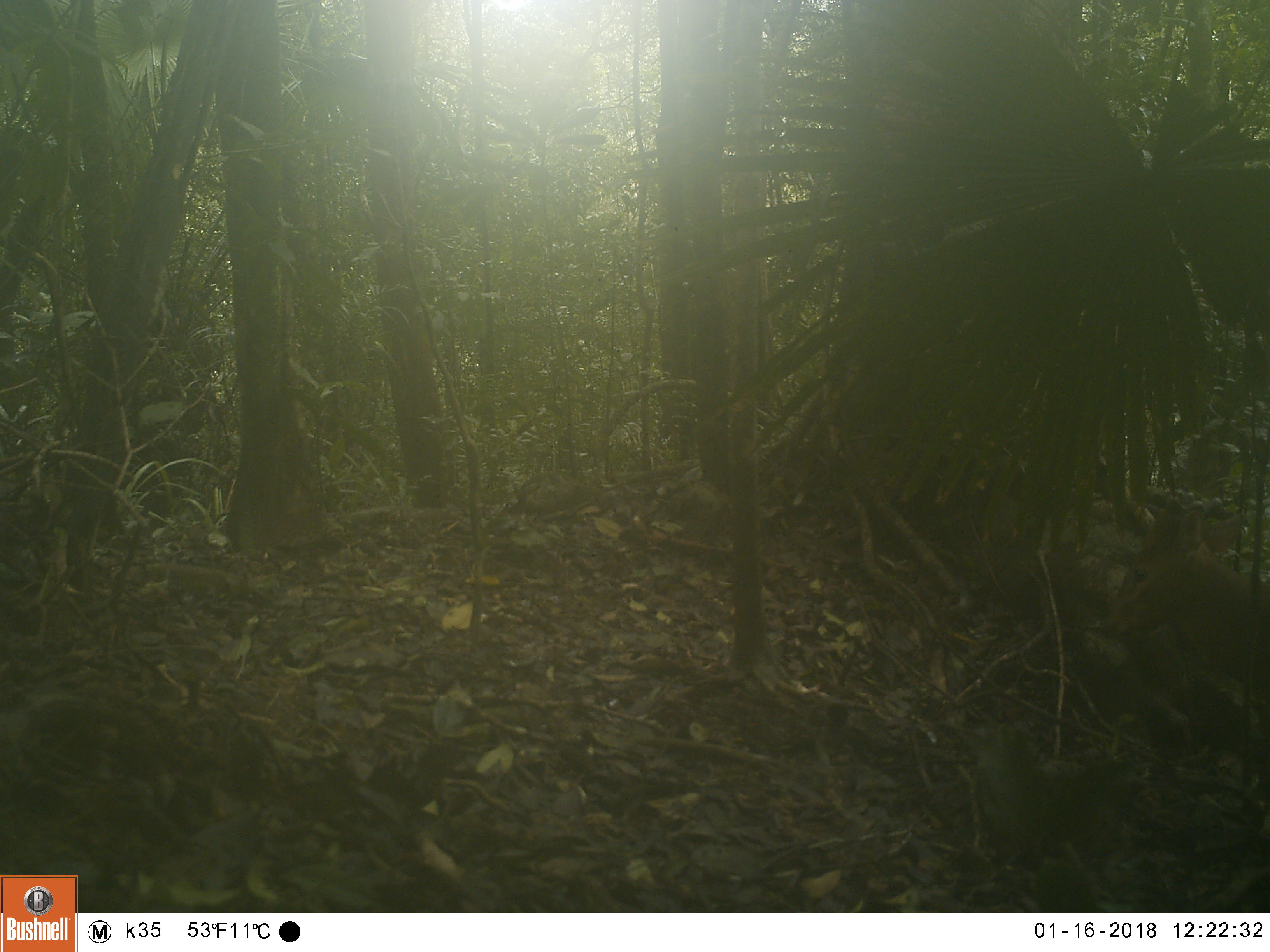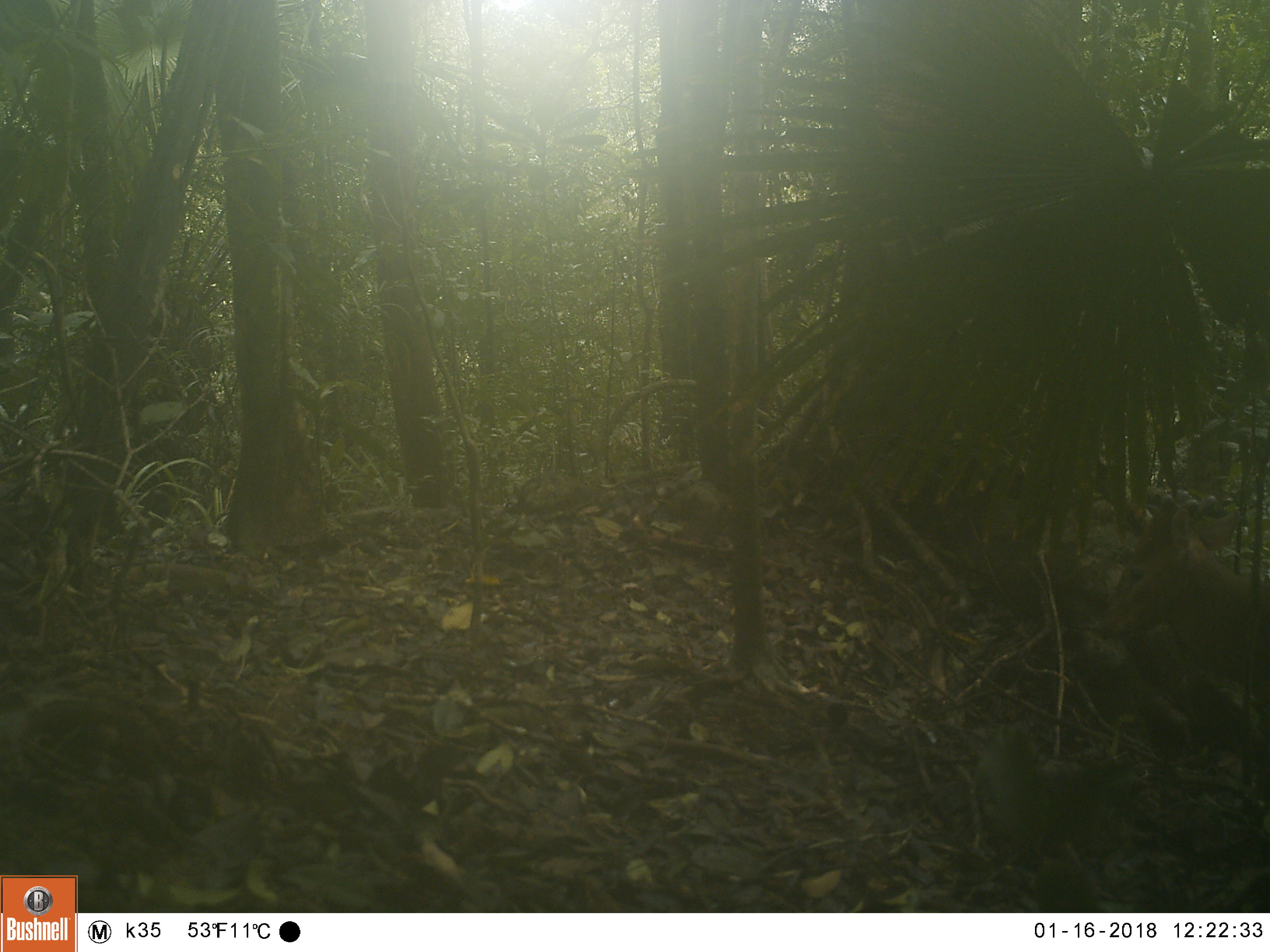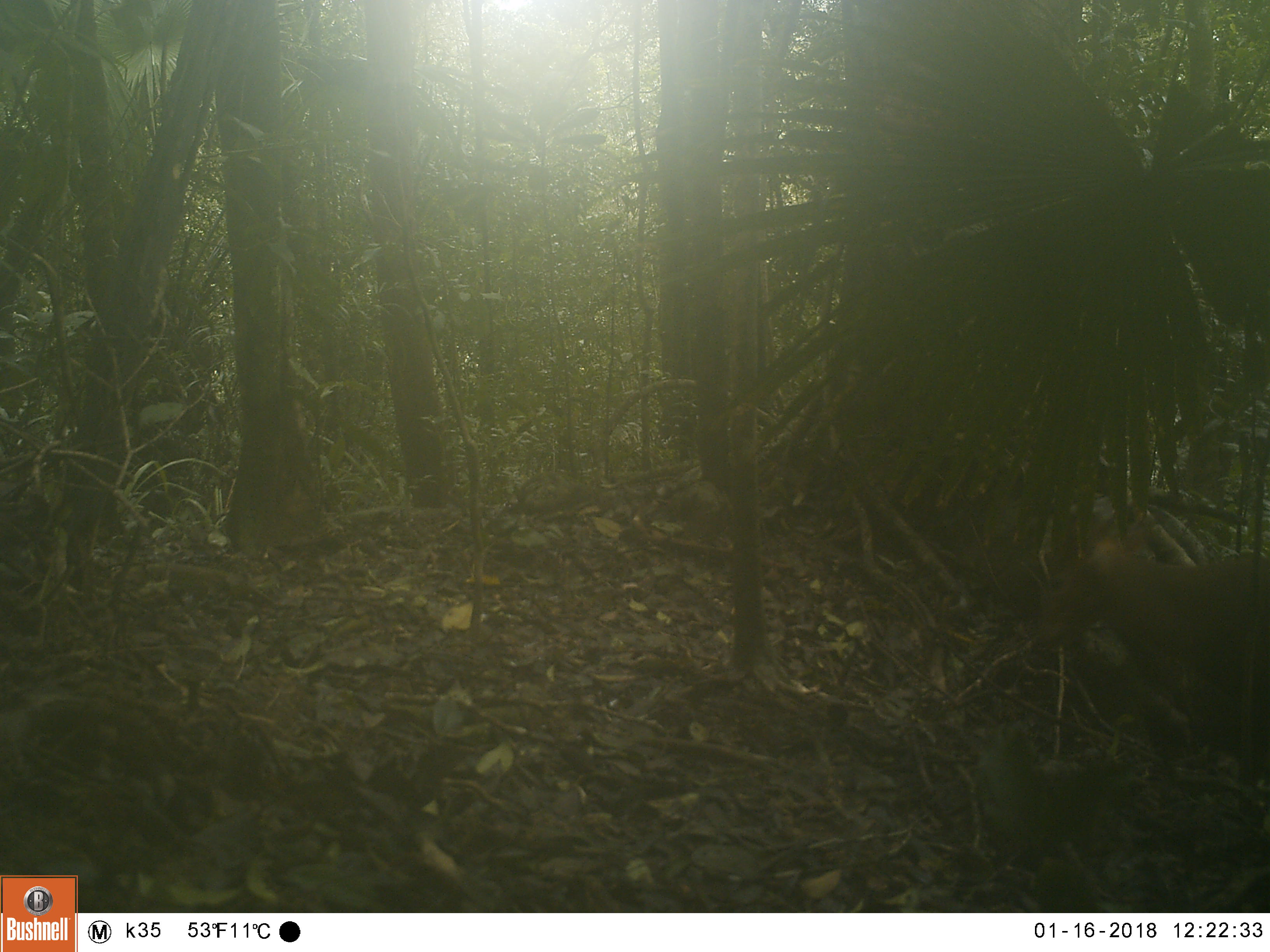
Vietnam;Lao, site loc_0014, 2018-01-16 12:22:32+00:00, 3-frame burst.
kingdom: Animalia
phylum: Chordata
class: Mammalia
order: Artiodactyla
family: Cervidae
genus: Muntiacus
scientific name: Muntiacus vuquangensis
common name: large-antlered muntjac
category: large antlered muntjac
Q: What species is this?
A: Large antlered muntjac (large-antlered muntjac) (Muntiacus vuquangensis).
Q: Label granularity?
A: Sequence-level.